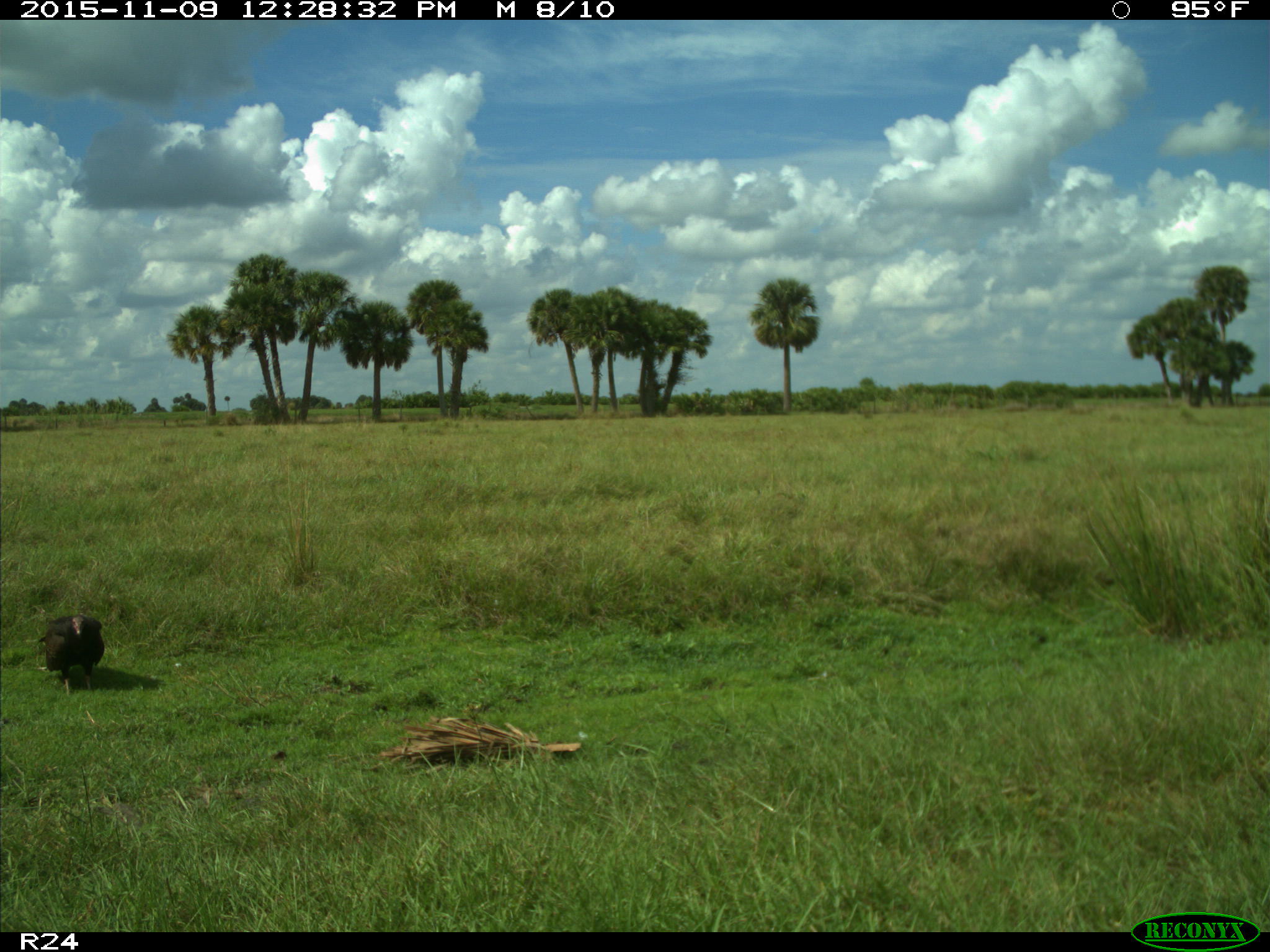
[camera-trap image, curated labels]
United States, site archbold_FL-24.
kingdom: Animalia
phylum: Chordata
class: Aves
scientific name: Aves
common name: birds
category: unidentified bird